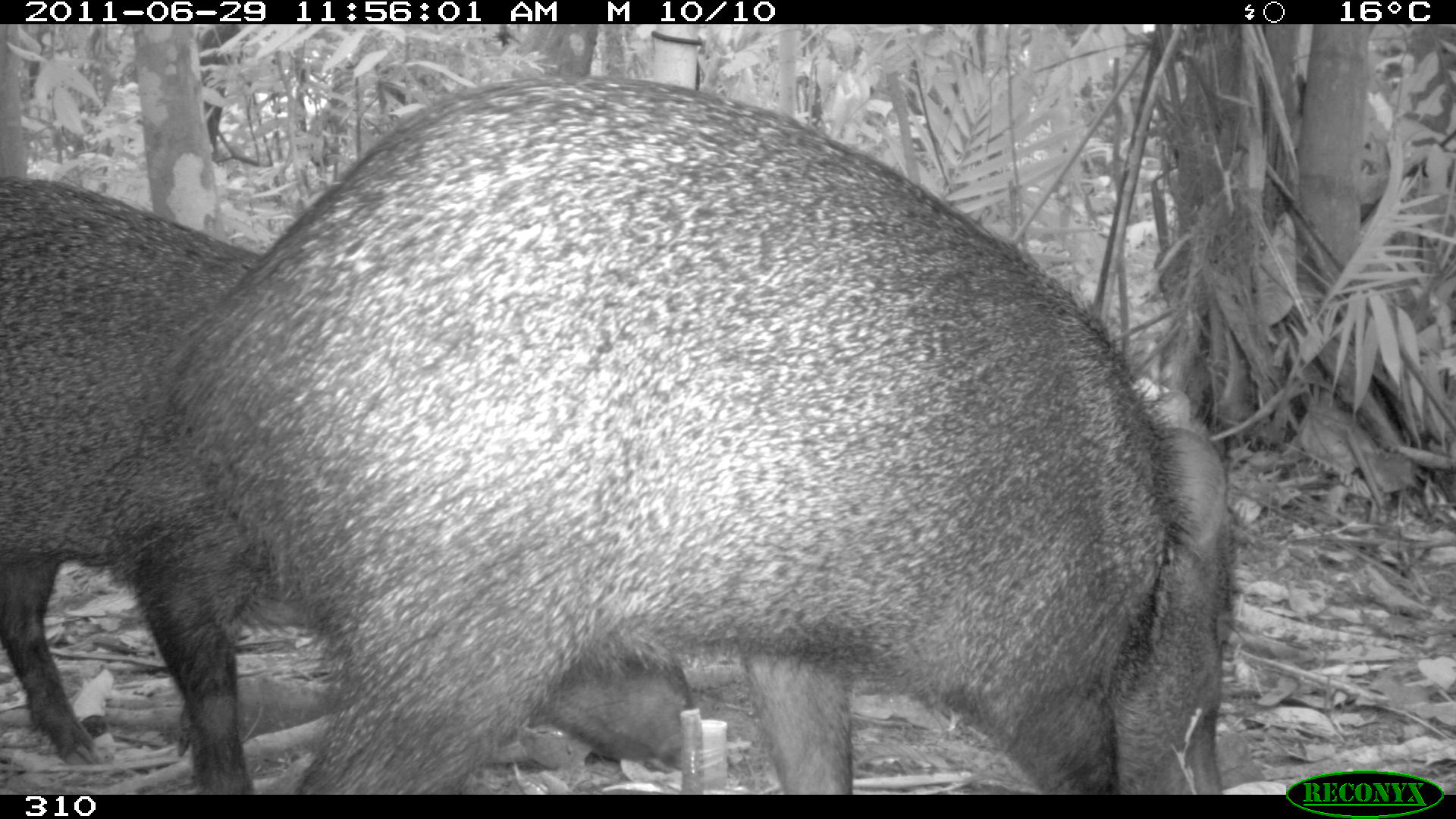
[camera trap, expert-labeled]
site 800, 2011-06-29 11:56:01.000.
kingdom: Animalia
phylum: Chordata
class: Mammalia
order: Artiodactyla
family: Tayassuidae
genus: Pecari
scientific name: Pecari tajacu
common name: collared peccary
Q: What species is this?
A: Pecari tajacu (collared peccary).